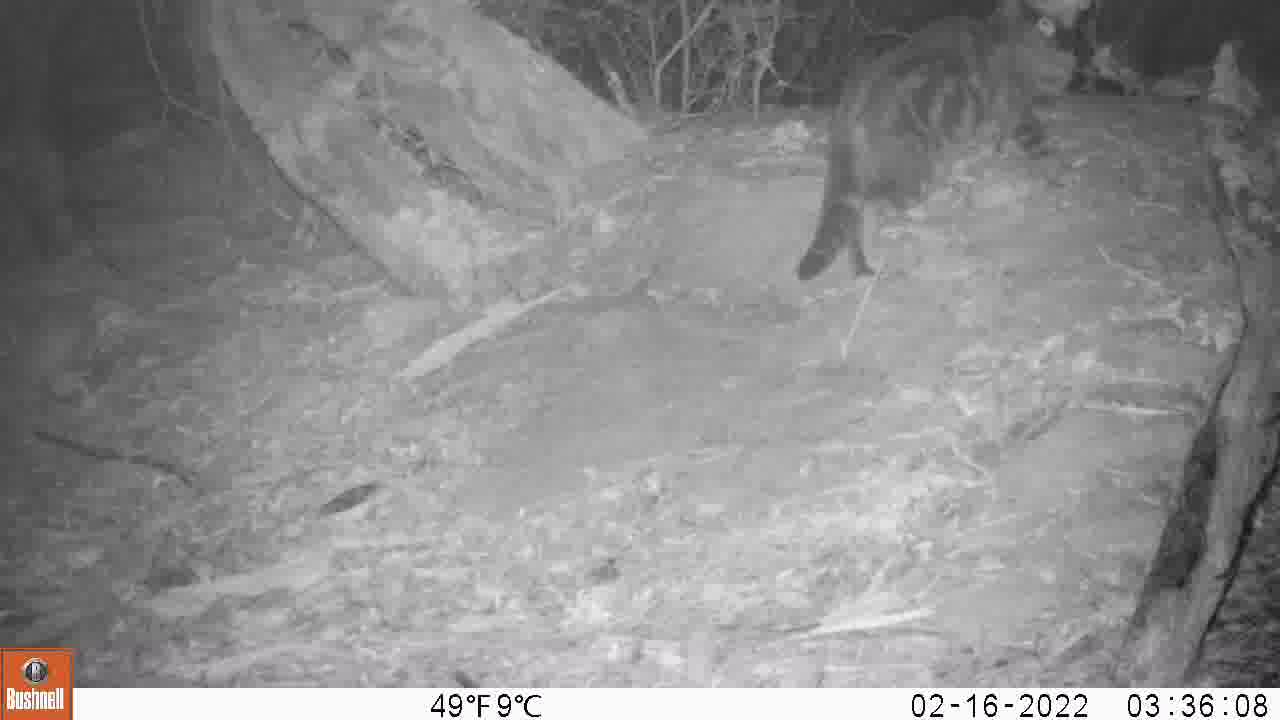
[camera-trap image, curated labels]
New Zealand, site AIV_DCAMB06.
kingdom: Animalia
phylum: Chordata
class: Mammalia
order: Carnivora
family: Felidae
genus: Felis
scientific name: Felis catus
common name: domestic cat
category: cat